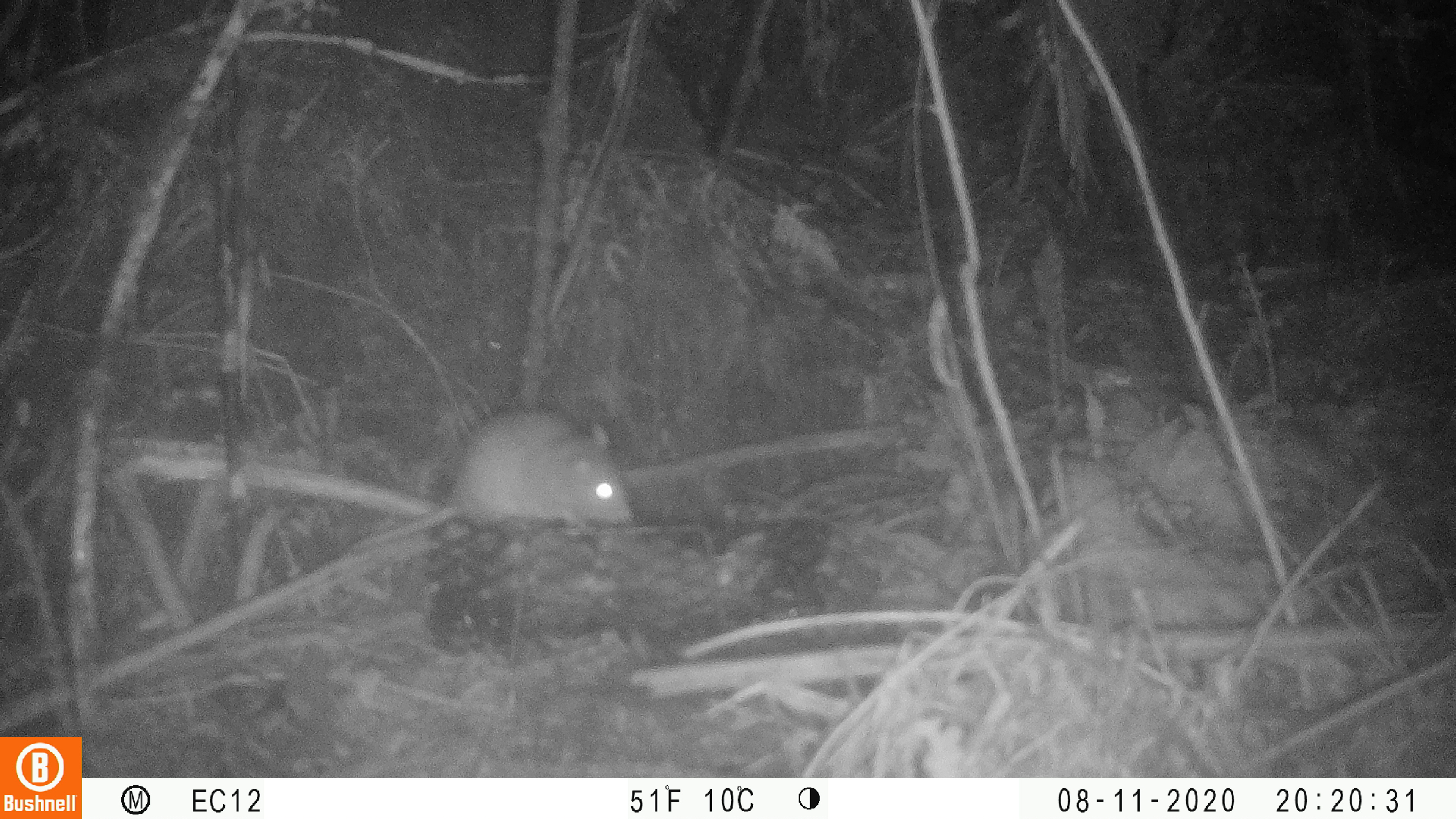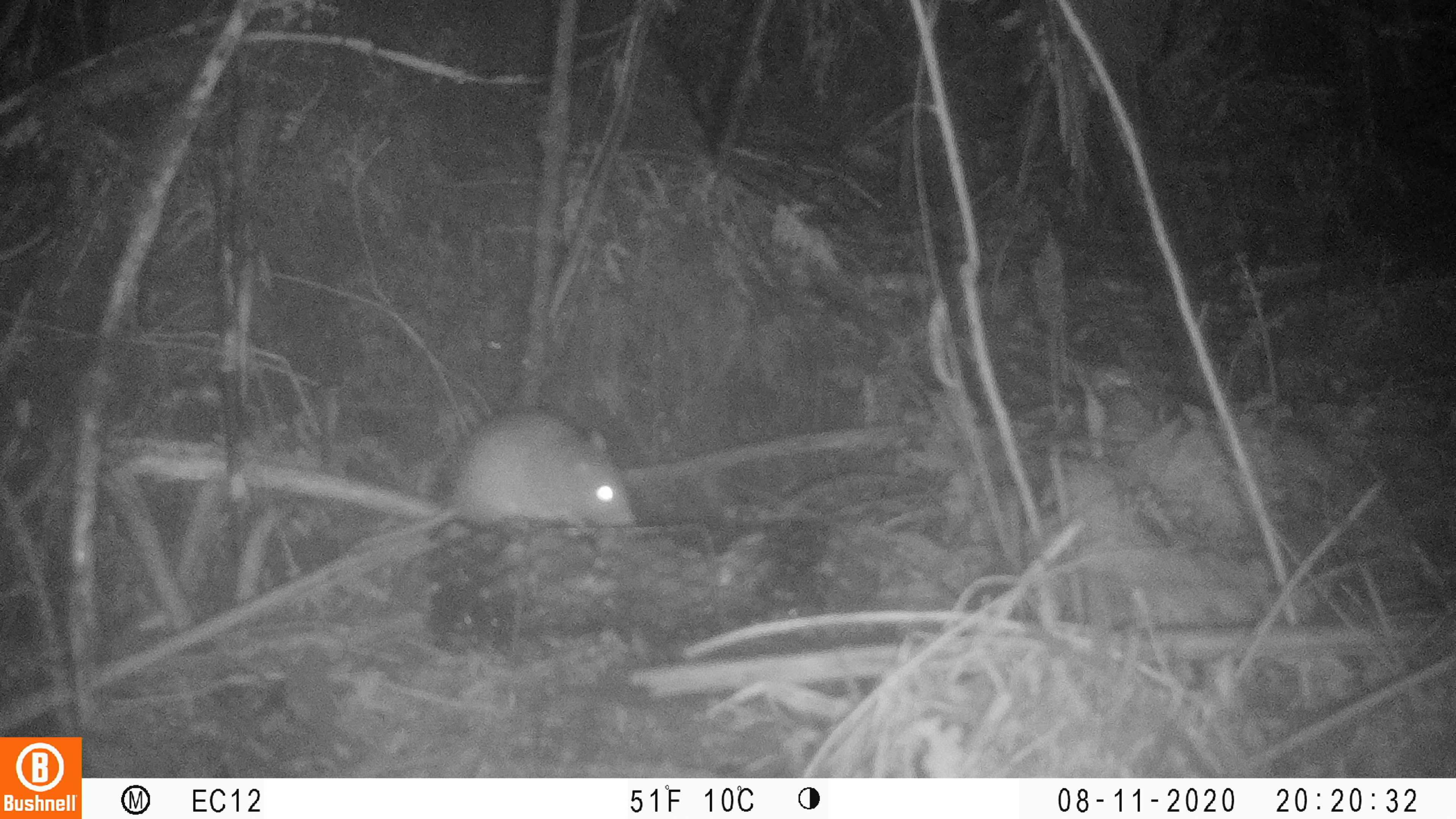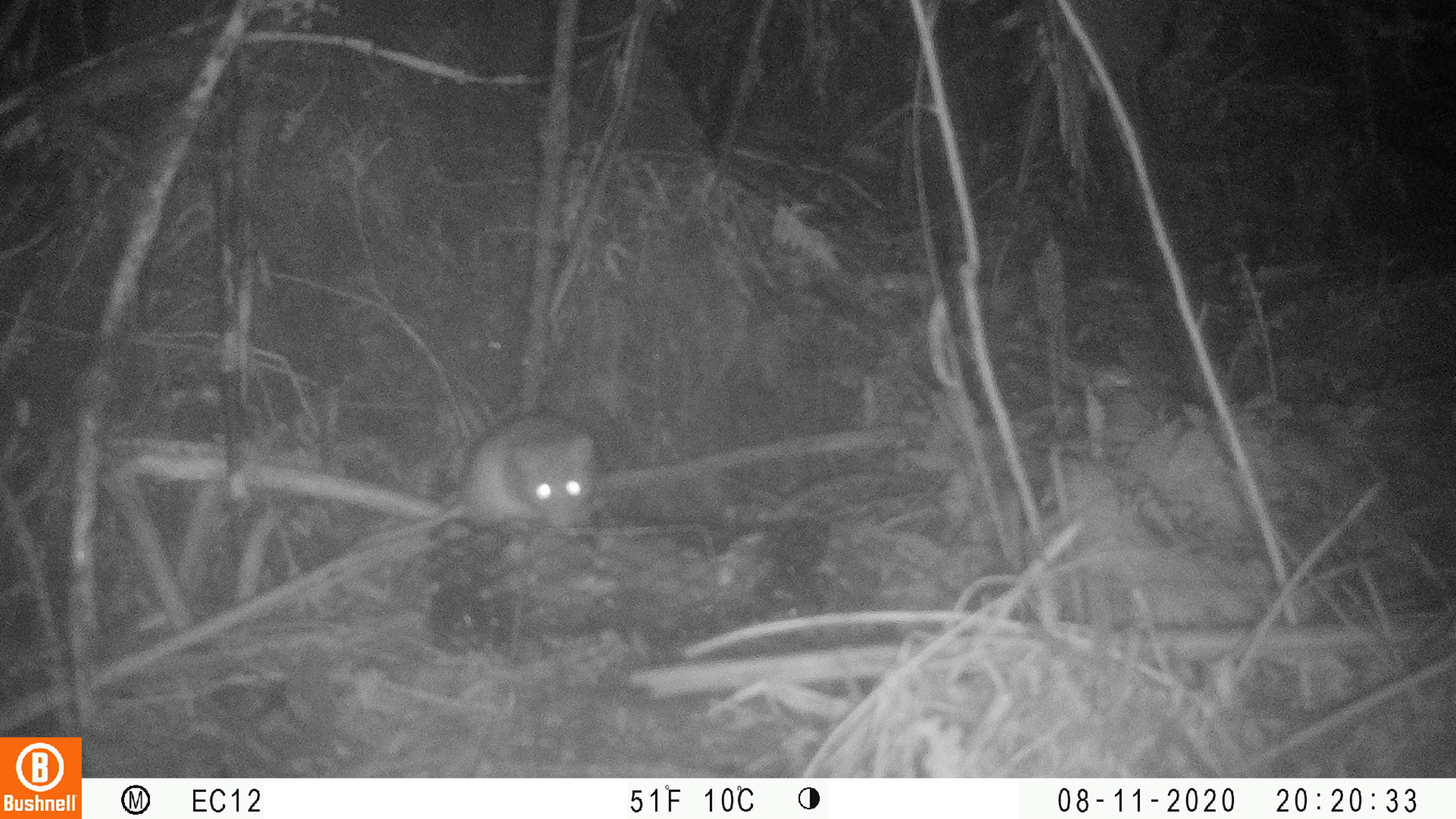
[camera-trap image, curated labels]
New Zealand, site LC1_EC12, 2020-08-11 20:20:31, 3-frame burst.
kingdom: Animalia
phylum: Chordata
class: Mammalia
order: Rodentia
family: Muridae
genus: Rattus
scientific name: Rattus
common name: rat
Rat (Rattus).